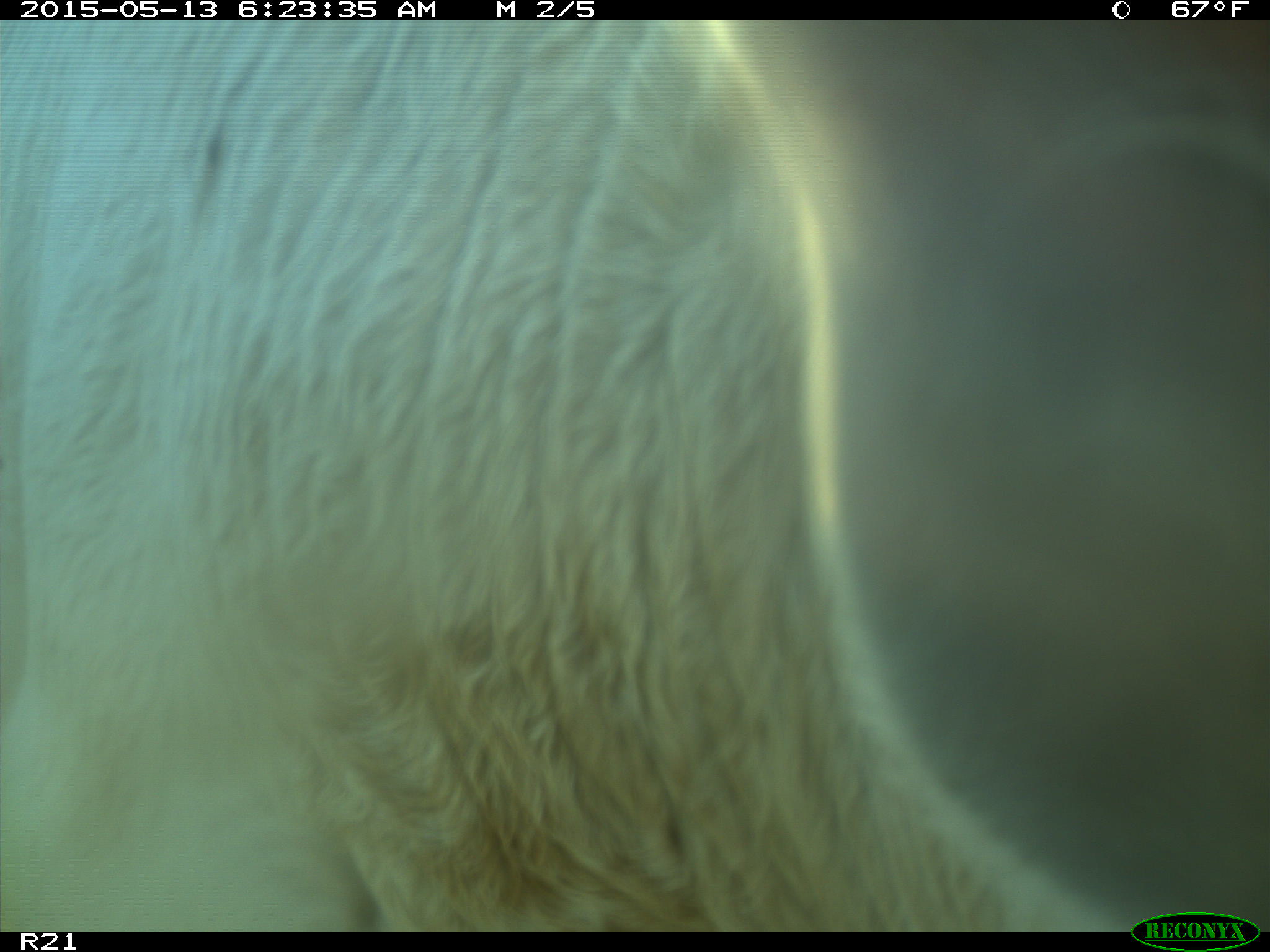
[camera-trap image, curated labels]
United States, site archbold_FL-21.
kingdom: Animalia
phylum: Chordata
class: Mammalia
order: Artiodactyla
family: Bovidae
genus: Bos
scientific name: Bos taurus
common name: domestic cow